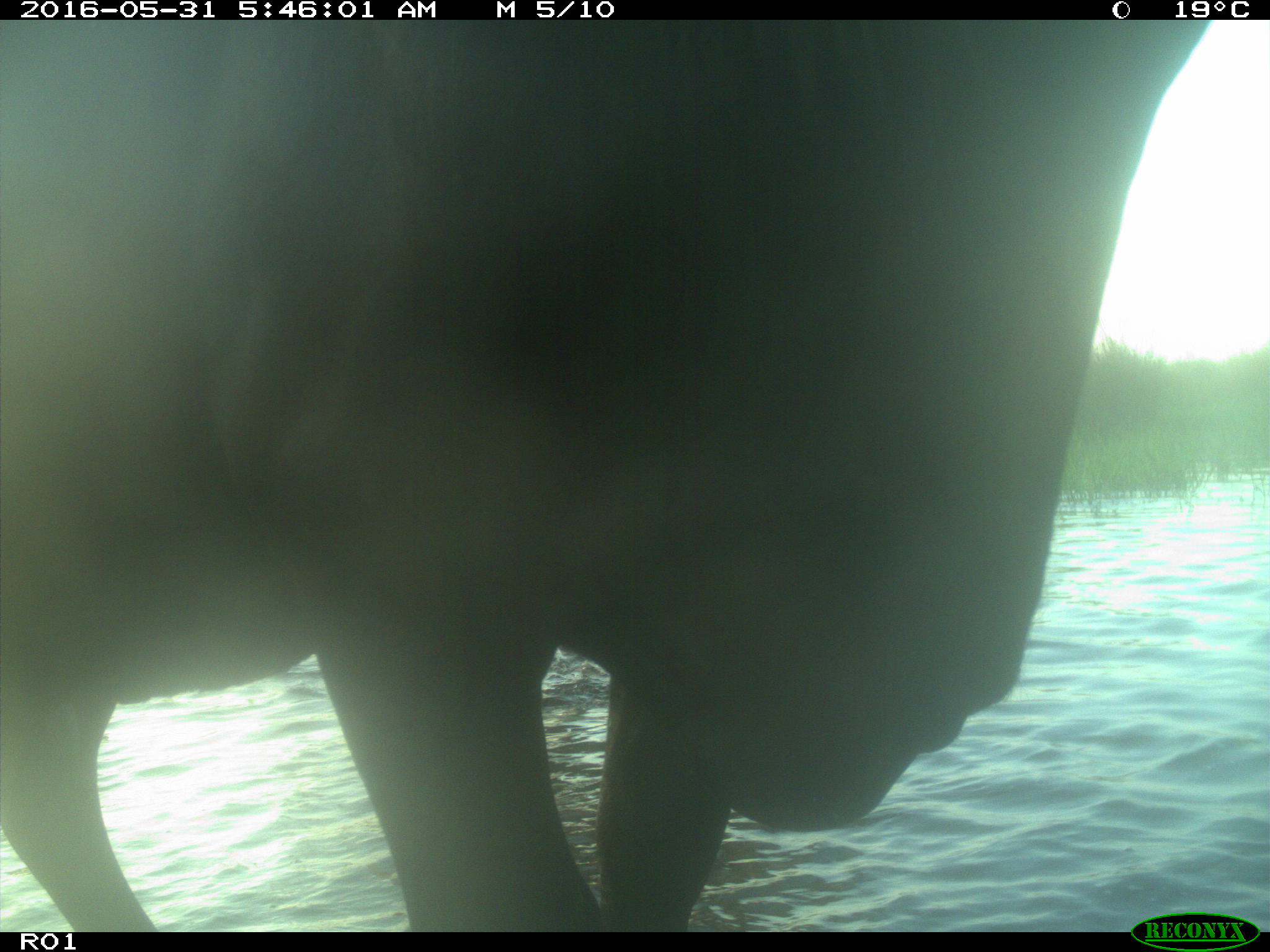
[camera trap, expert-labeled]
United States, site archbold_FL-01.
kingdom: Animalia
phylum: Chordata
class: Mammalia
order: Artiodactyla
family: Bovidae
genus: Bos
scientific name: Bos taurus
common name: domestic cow